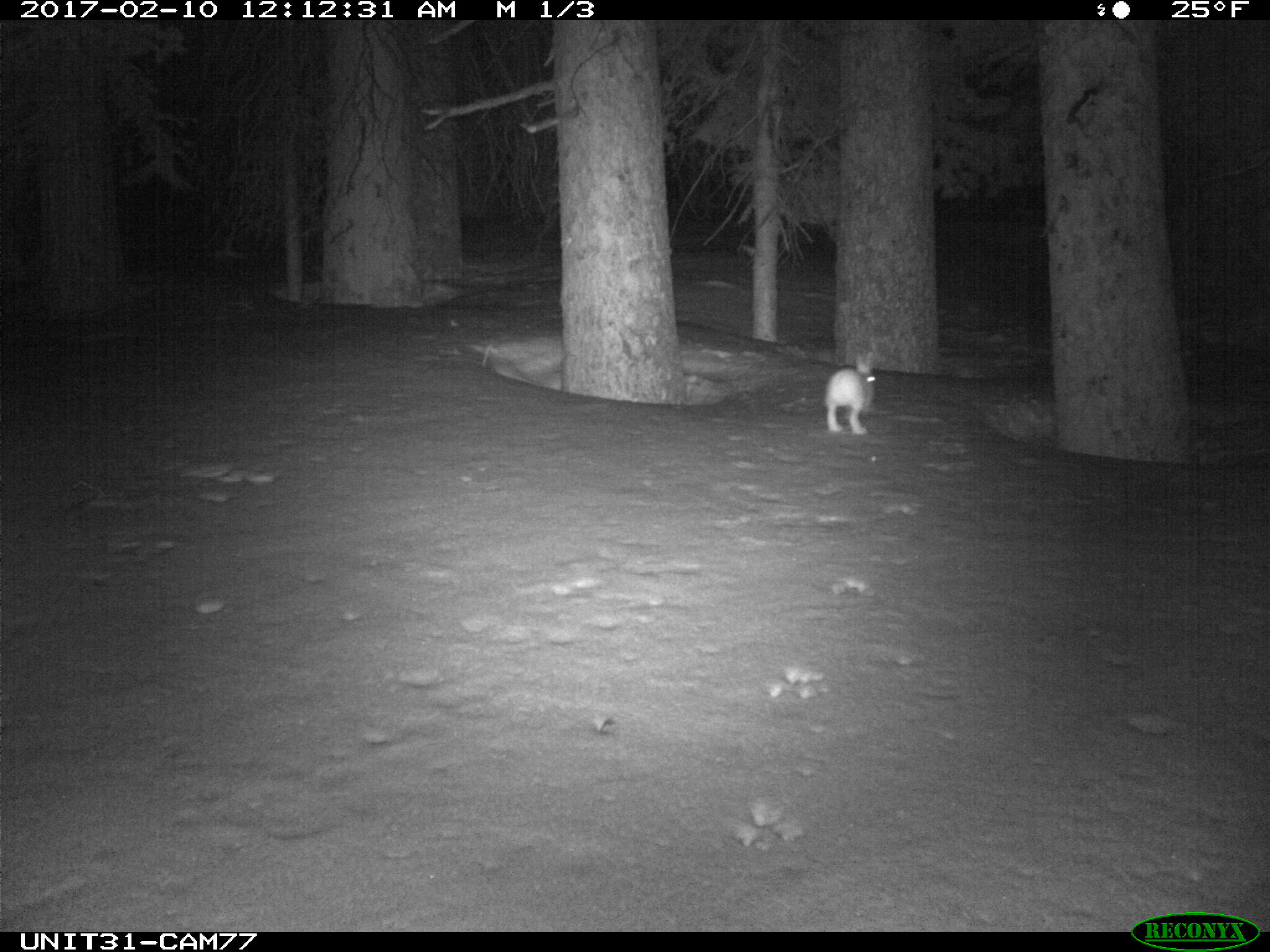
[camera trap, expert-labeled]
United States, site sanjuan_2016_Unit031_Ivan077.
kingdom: Animalia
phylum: Chordata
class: Mammalia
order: Lagomorpha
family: Leporidae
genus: Lepus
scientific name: Lepus americanus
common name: snowshoe hare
Lepus americanus (snowshoe hare).